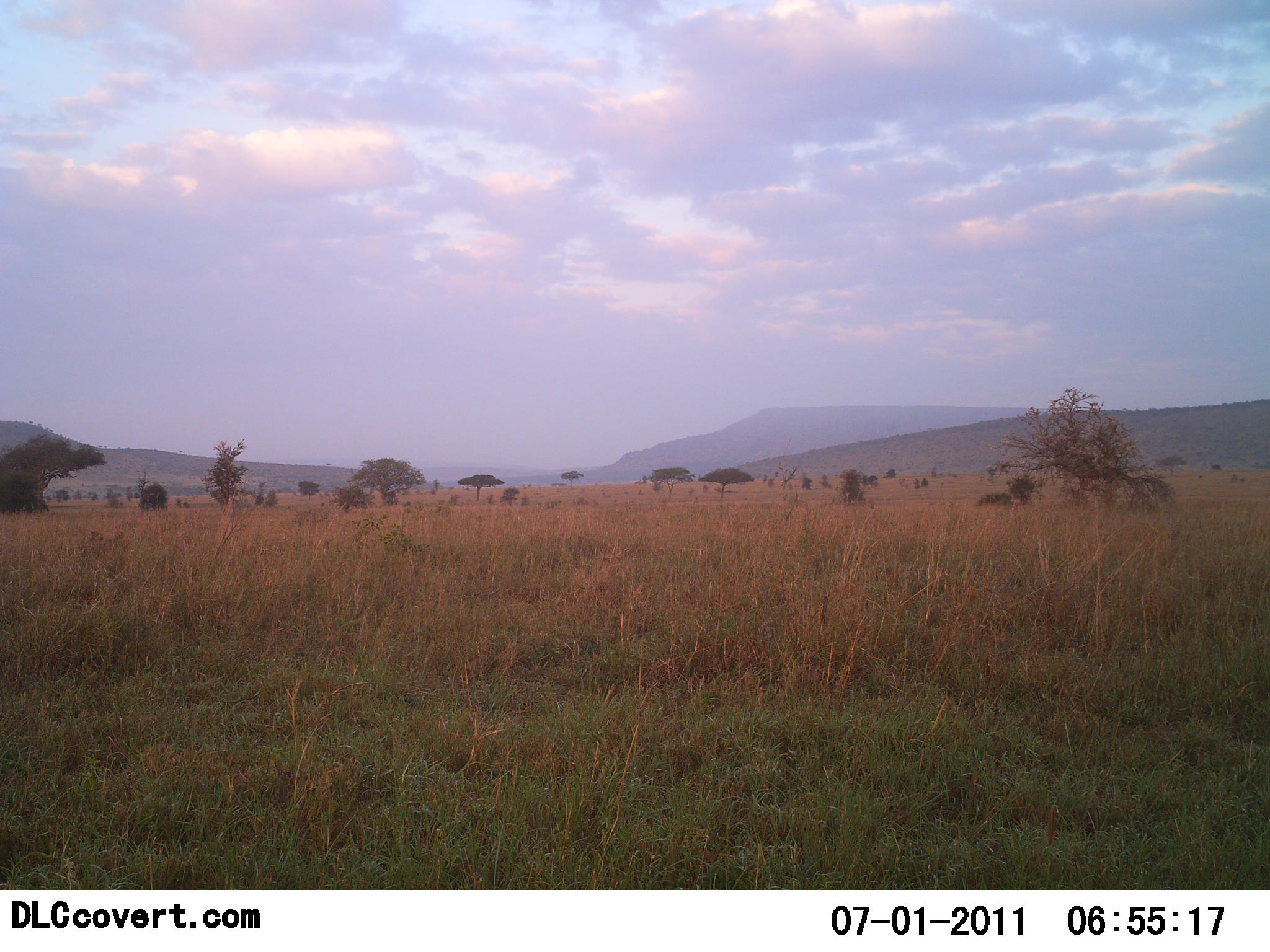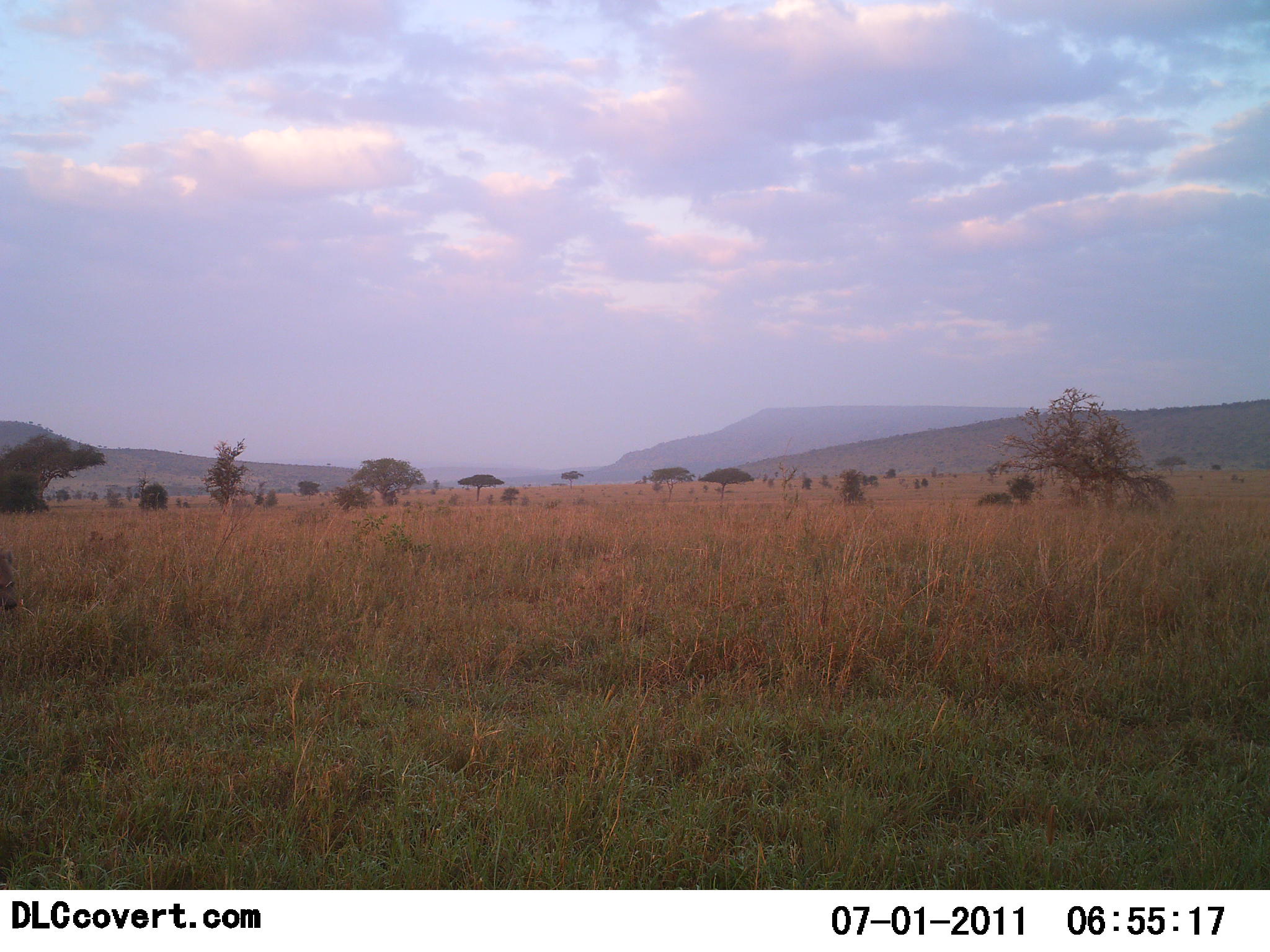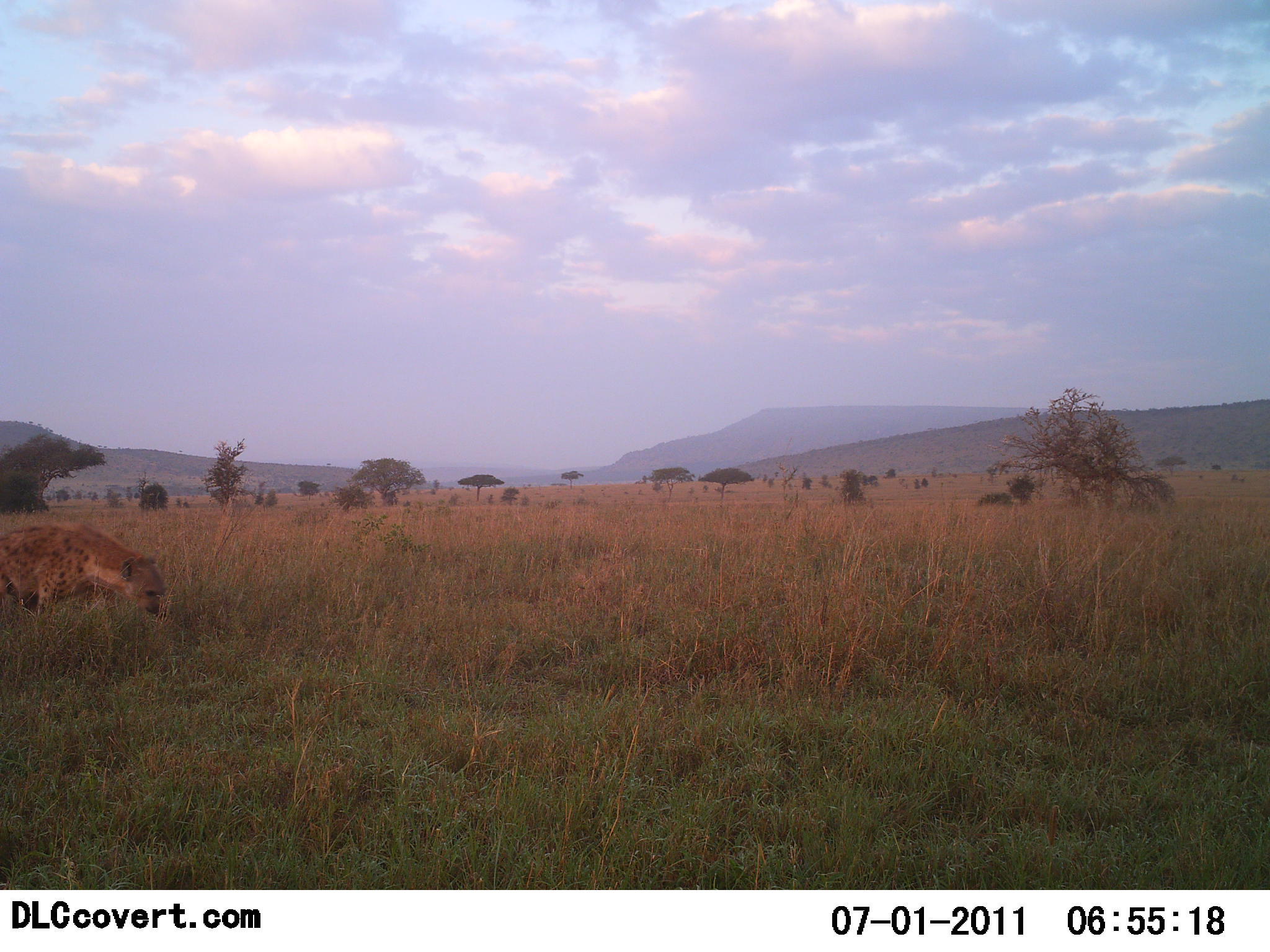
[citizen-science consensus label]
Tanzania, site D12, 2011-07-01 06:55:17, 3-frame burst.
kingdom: Animalia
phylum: Chordata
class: Mammalia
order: Carnivora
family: Hyaenidae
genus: Crocuta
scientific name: Crocuta crocuta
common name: spotted hyena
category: hyenaspotted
Hyenaspotted (spotted hyena) (Crocuta crocuta), count 1. Behavior (volunteer vote fractions): standing 27%, resting 0%, moving 100%, interacting 0%. Young present (vote fraction): 0%. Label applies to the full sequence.